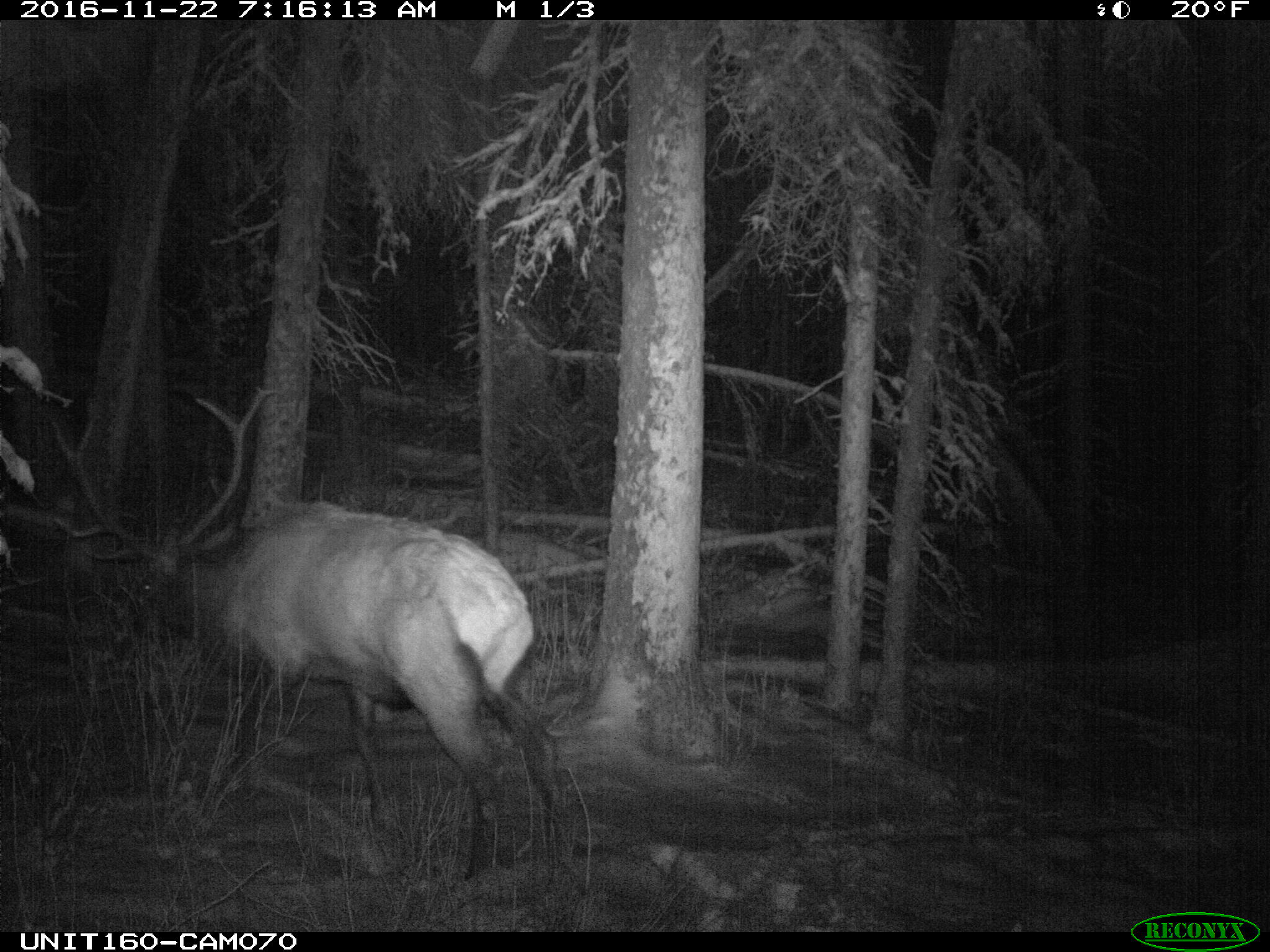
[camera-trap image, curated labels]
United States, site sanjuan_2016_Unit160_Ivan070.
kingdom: Animalia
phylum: Chordata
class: Mammalia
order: Artiodactyla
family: Cervidae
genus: Cervus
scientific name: Cervus elaphus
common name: red deer